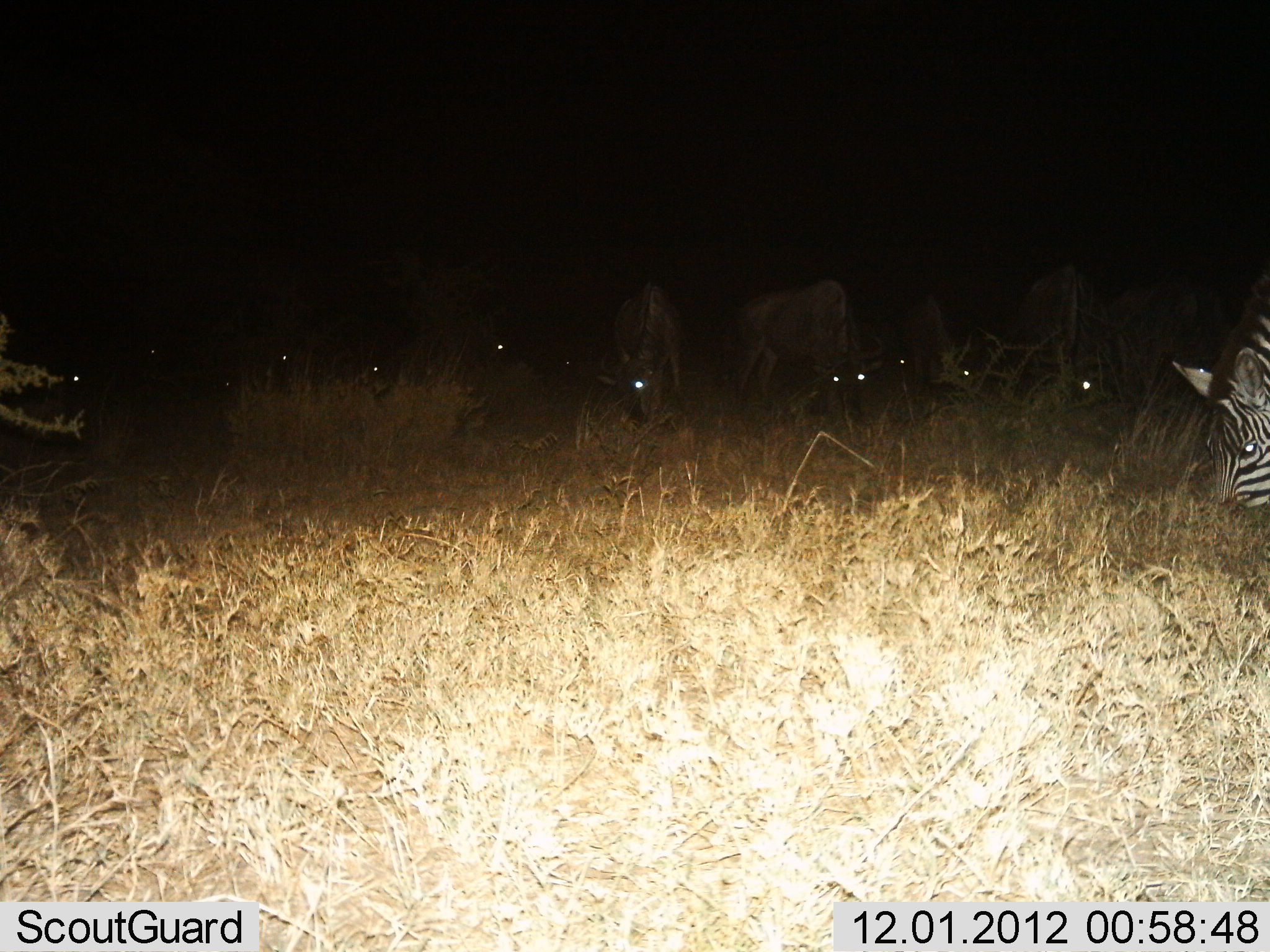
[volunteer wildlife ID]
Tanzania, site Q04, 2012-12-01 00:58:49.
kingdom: Animalia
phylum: Chordata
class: Mammalia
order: Artiodactyla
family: Bovidae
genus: Connochaetes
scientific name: Connochaetes taurinus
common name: blue wildebeest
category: wildebeest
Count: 9.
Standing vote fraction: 30%.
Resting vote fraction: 0%.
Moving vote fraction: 10%.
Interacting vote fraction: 0%.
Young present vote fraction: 0%.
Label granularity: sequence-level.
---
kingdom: Animalia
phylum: Chordata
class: Mammalia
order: Perissodactyla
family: Equidae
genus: Equus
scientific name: Equus quagga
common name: plains zebra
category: zebra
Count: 1.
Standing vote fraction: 15%.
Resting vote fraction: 0%.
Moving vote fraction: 0%.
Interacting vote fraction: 0%.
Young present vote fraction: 0%.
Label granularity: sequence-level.